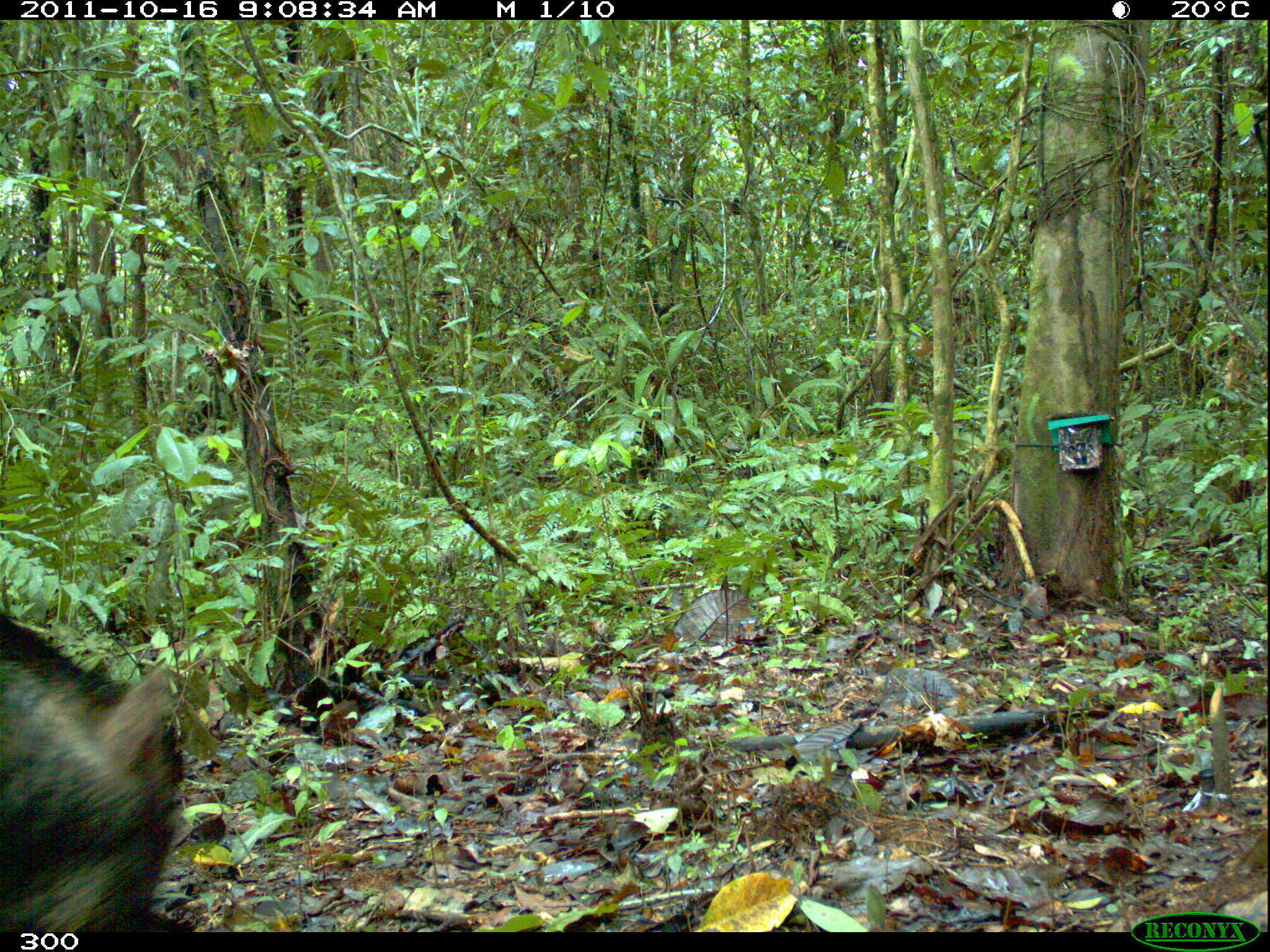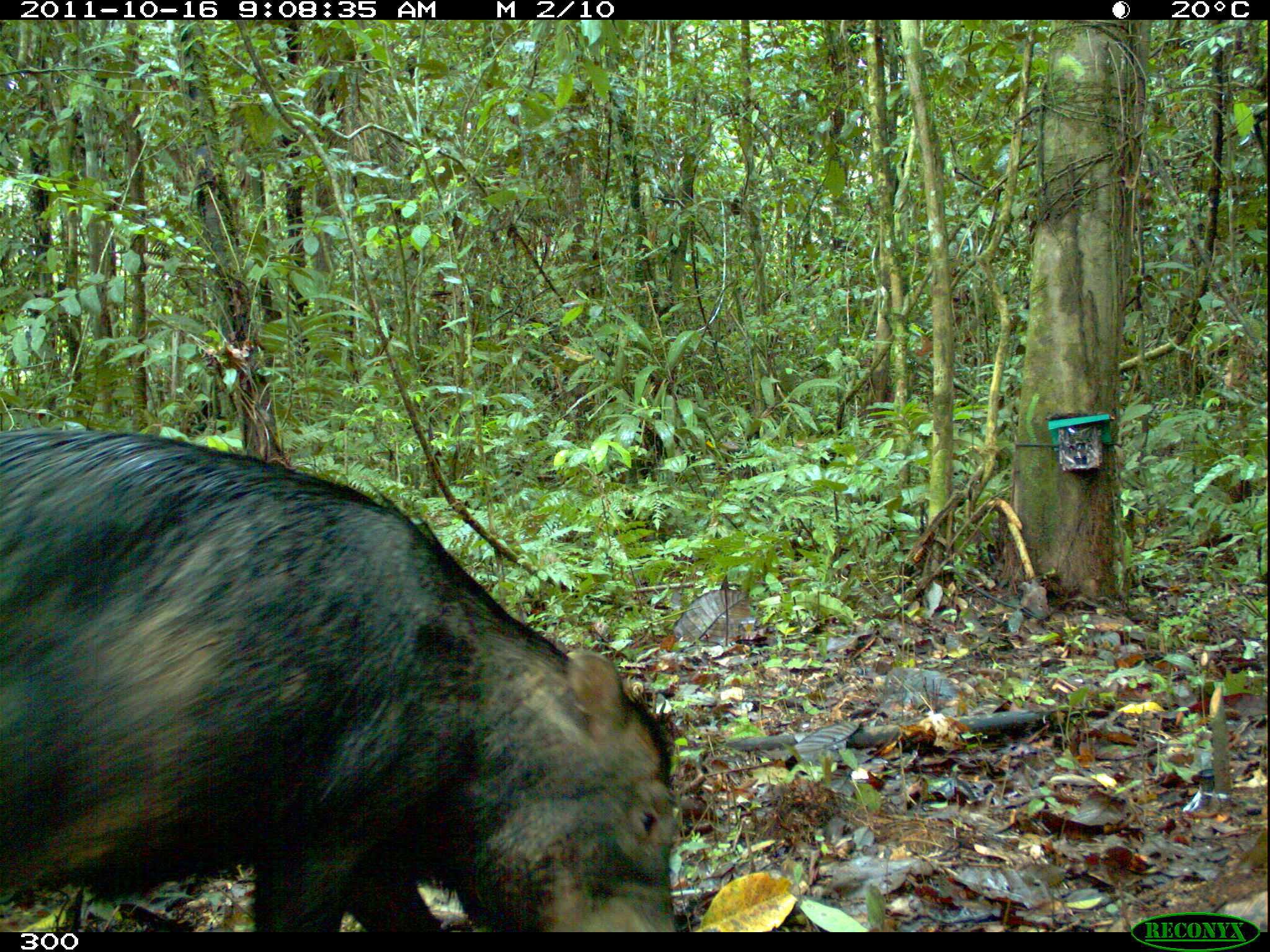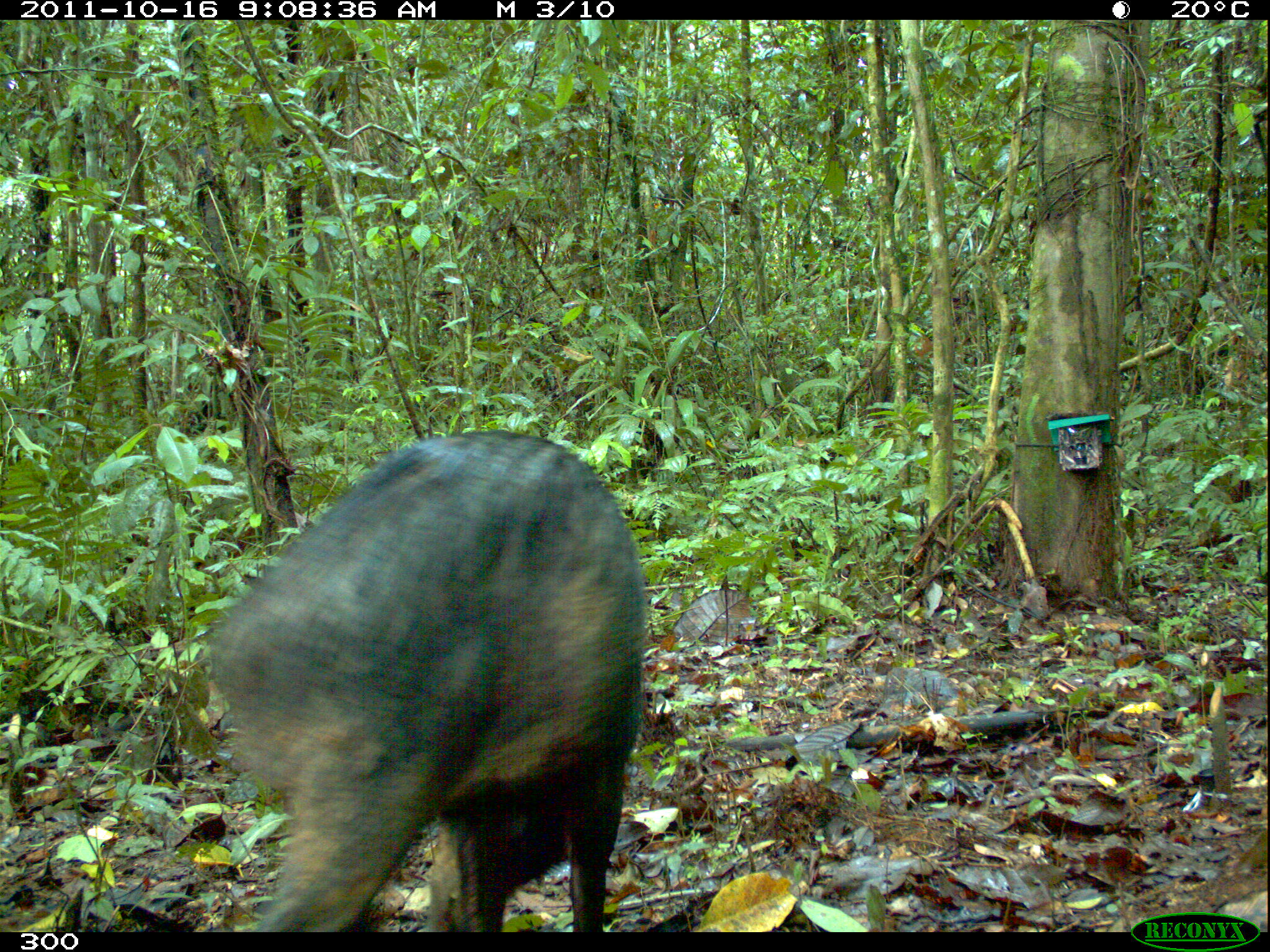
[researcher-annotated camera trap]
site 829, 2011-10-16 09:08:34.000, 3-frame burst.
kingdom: Animalia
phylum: Chordata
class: Mammalia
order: Artiodactyla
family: Tayassuidae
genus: Tayassu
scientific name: Tayassu pecari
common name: white-lipped peccary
Tayassu pecari (white-lipped peccary).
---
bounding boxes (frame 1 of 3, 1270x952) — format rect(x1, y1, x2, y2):
tayassu pecari: rect(0, 614, 182, 930)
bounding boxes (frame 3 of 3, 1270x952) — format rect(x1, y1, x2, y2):
tayassu pecari: rect(205, 428, 641, 932)